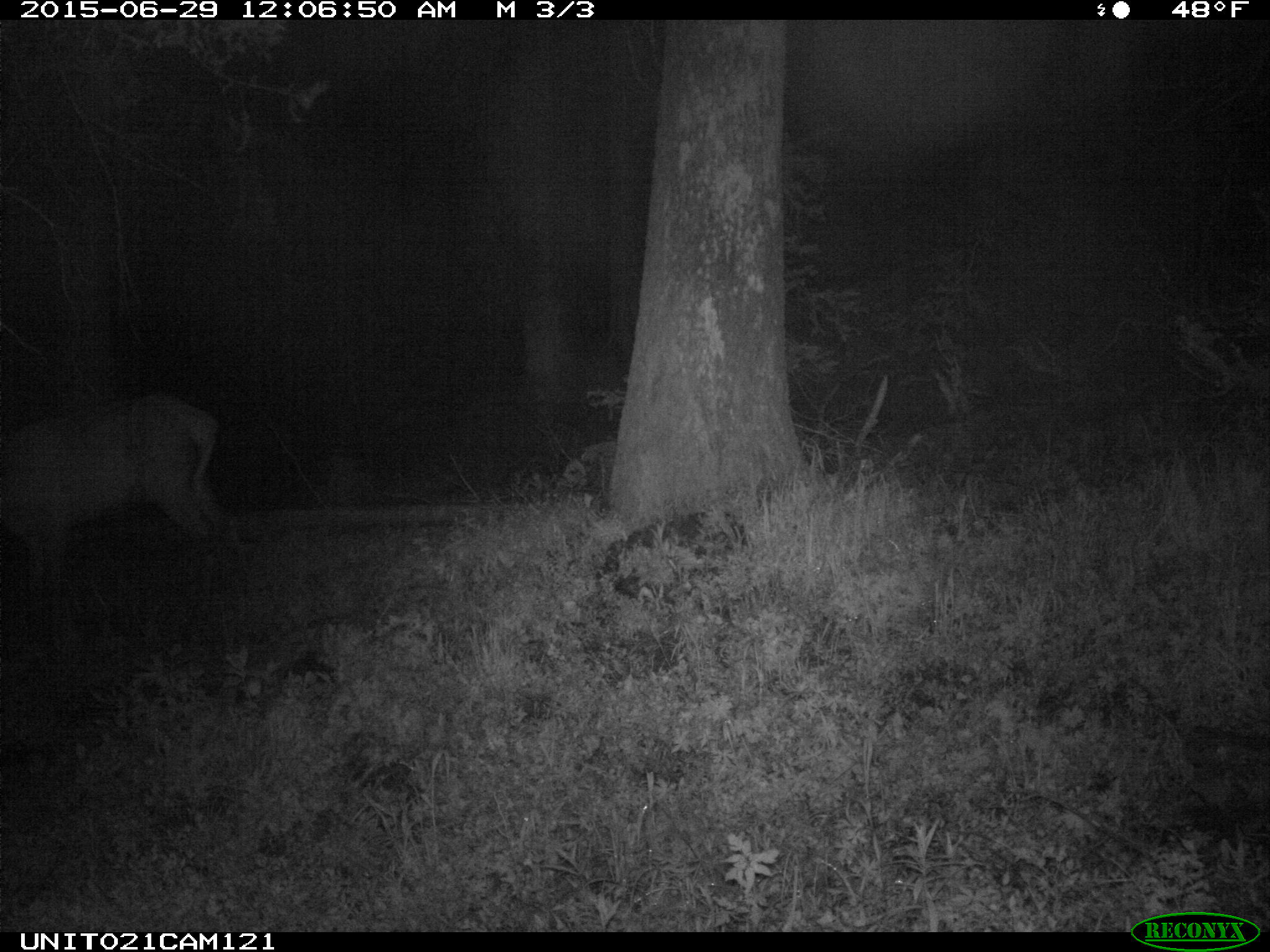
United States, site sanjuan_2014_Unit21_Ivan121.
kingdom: Animalia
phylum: Chordata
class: Mammalia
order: Artiodactyla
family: Cervidae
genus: Cervus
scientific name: Cervus elaphus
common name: red deer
Cervus elaphus (red deer).